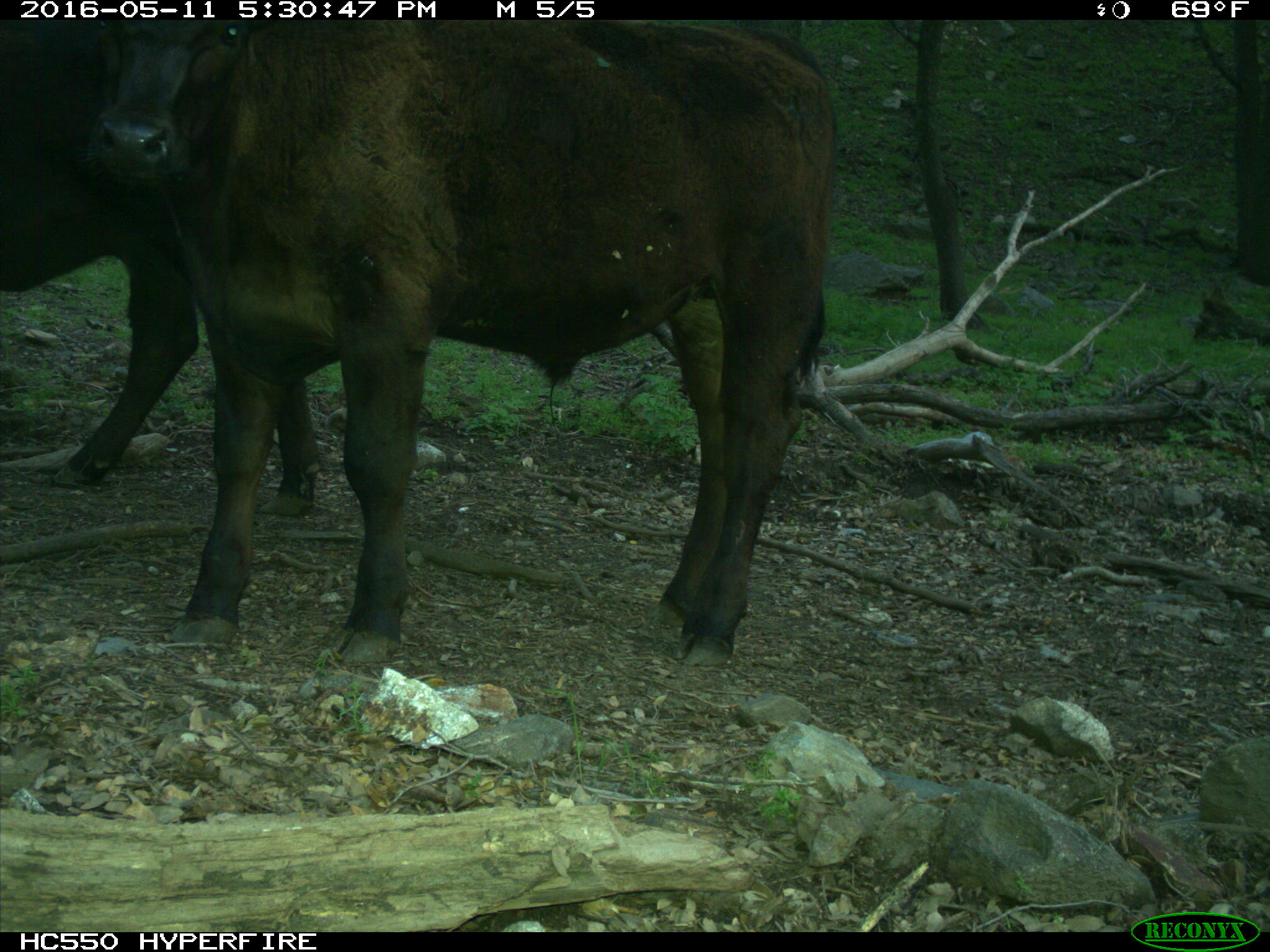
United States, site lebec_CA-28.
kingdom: Animalia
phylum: Chordata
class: Mammalia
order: Artiodactyla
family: Bovidae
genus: Bos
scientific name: Bos taurus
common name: domestic cow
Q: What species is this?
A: Bos taurus (domestic cow).